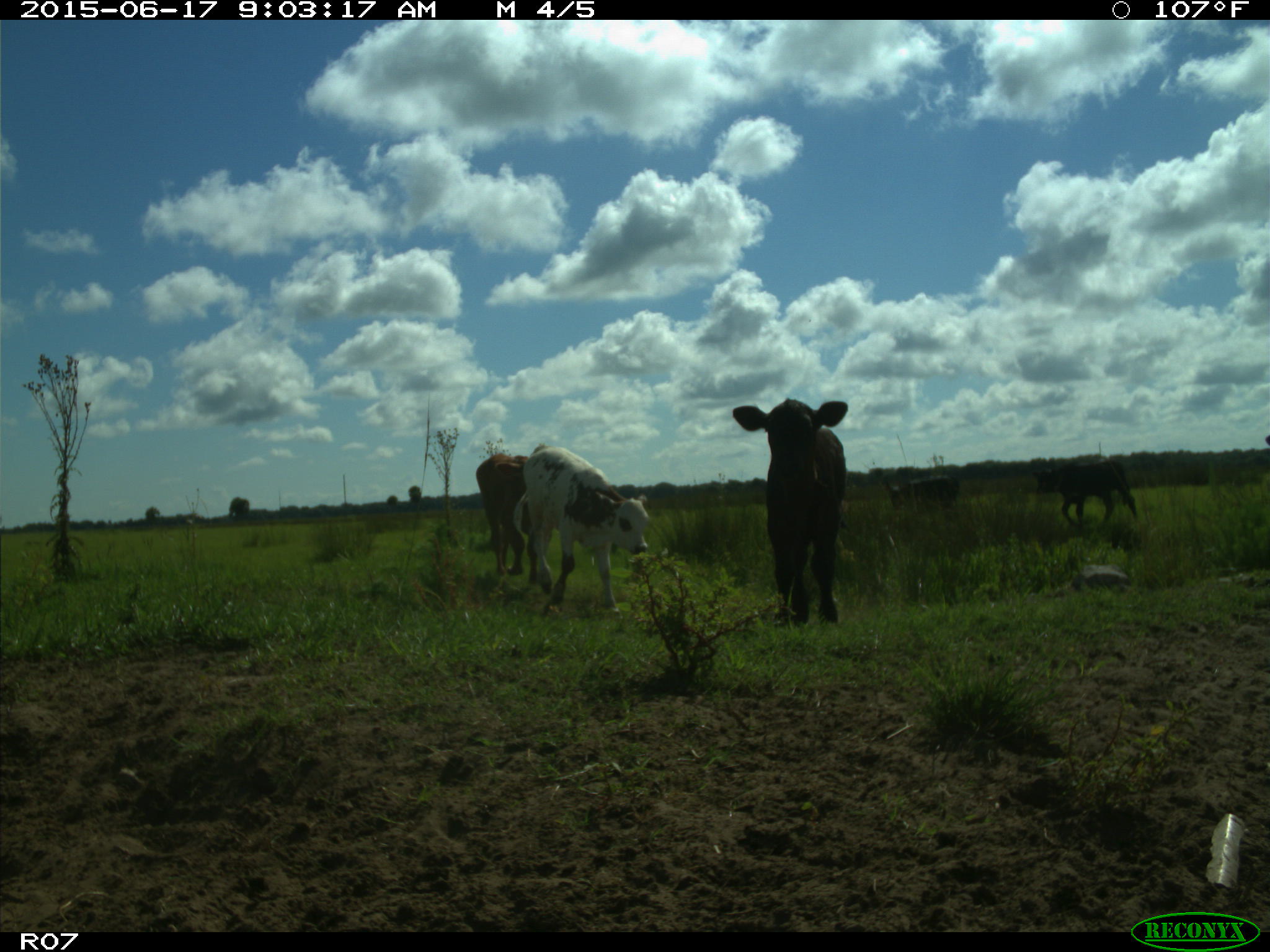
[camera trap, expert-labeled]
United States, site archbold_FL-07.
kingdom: Animalia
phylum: Chordata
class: Mammalia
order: Artiodactyla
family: Bovidae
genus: Bos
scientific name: Bos taurus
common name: domestic cow